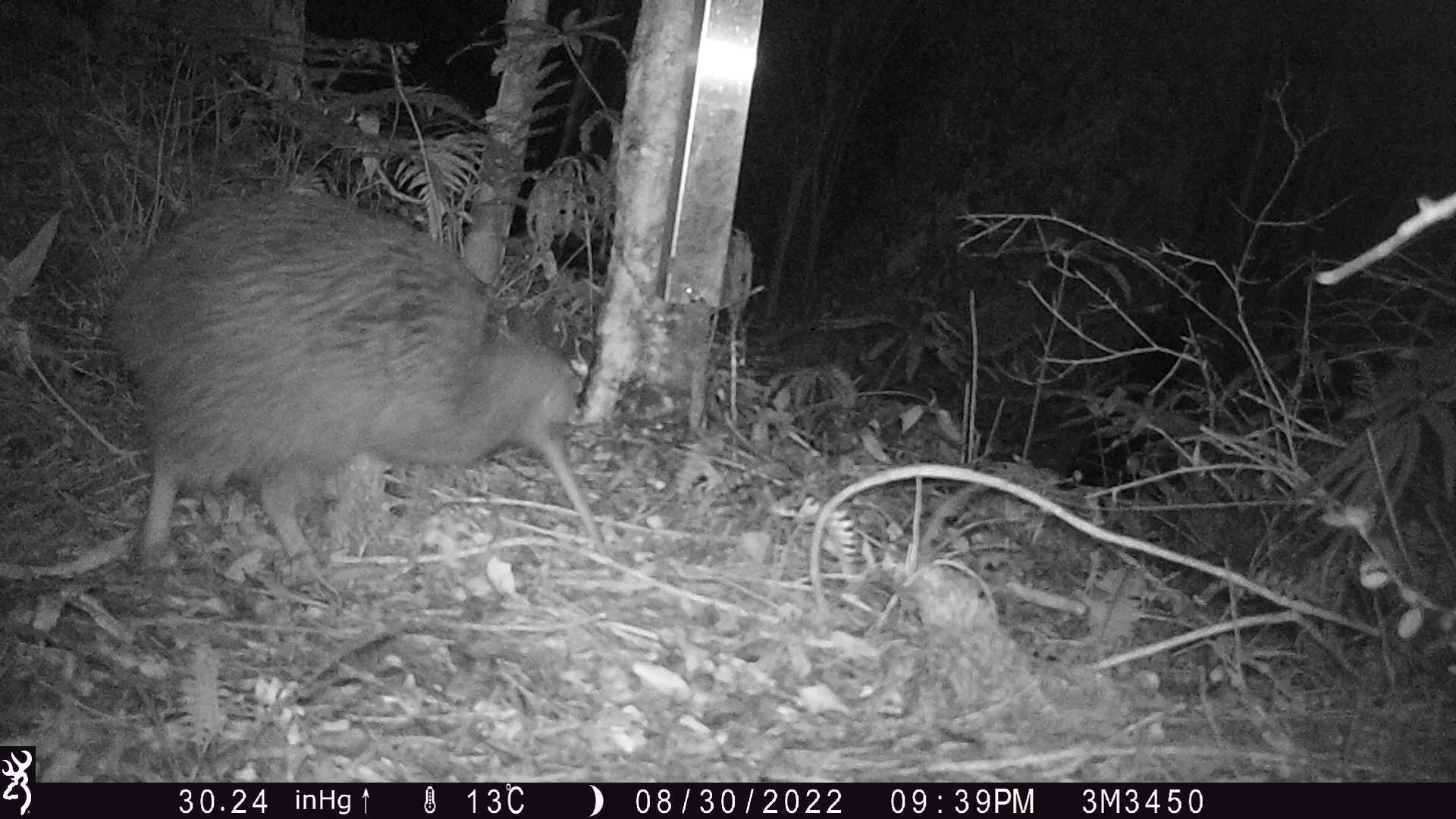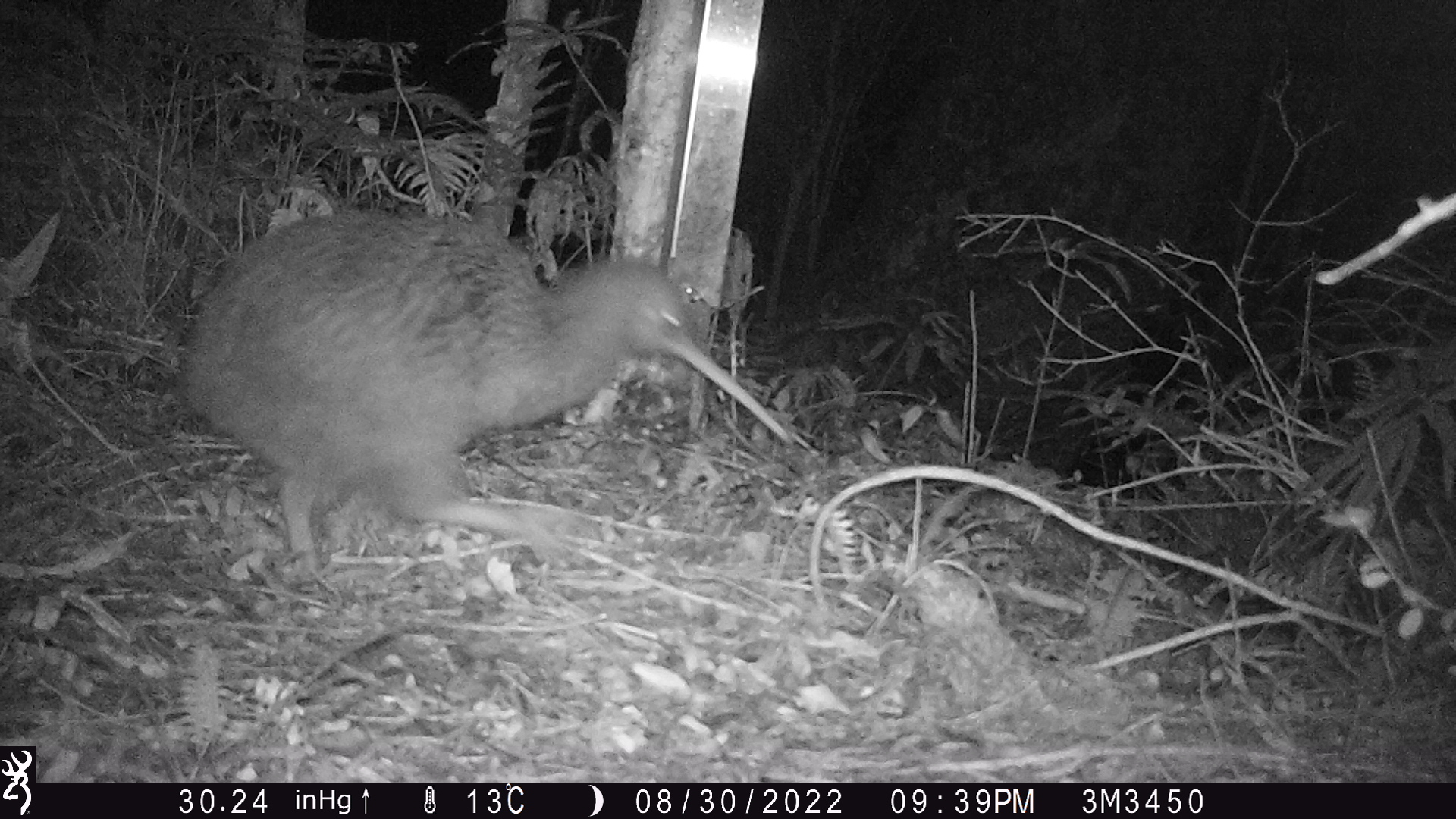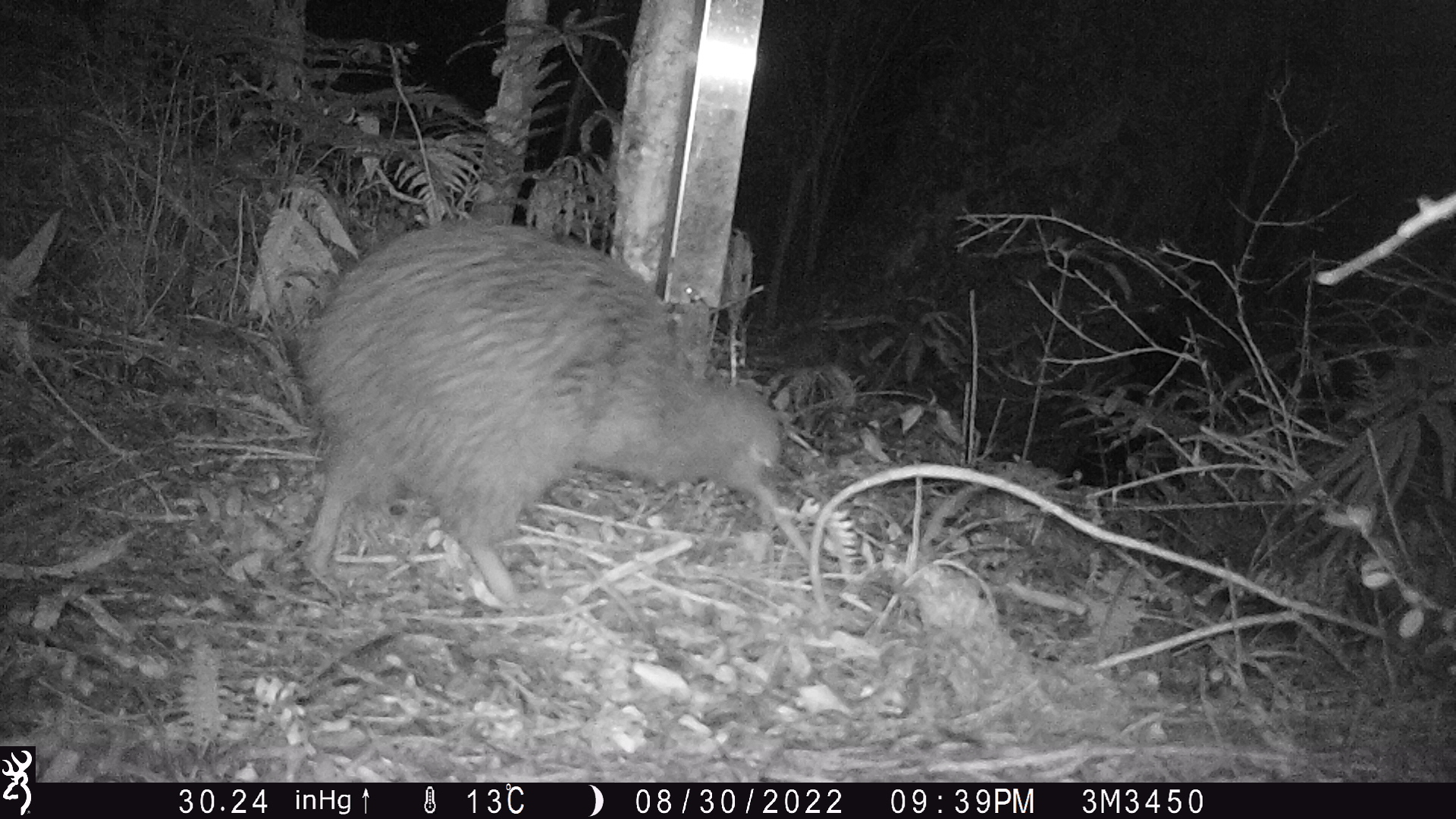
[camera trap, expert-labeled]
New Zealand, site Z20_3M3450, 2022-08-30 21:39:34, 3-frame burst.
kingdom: Animalia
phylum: Chordata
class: Aves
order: Apterygiformes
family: Apterygidae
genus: Apteryx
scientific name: Apteryx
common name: kiwi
Kiwi (Apteryx).